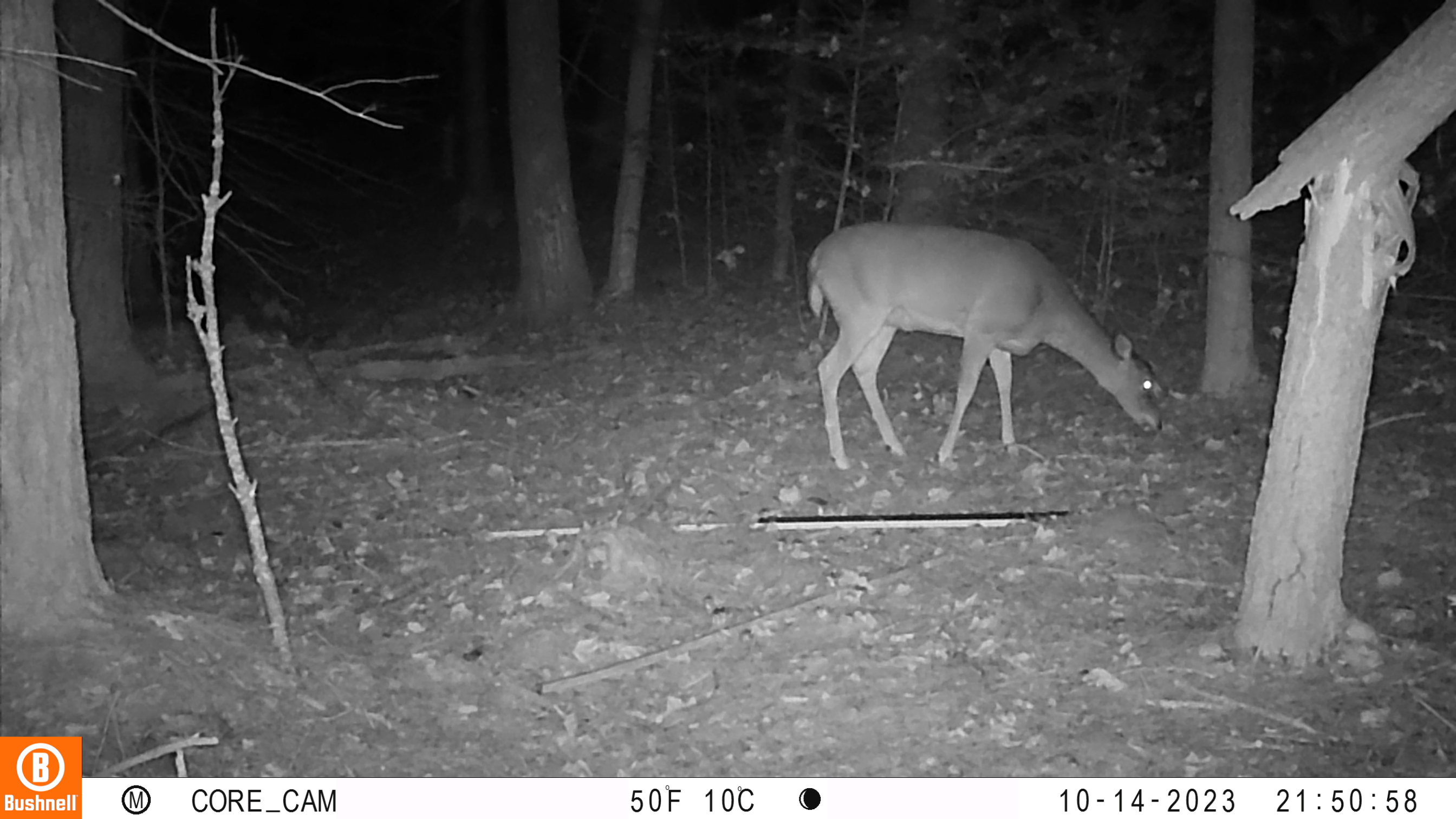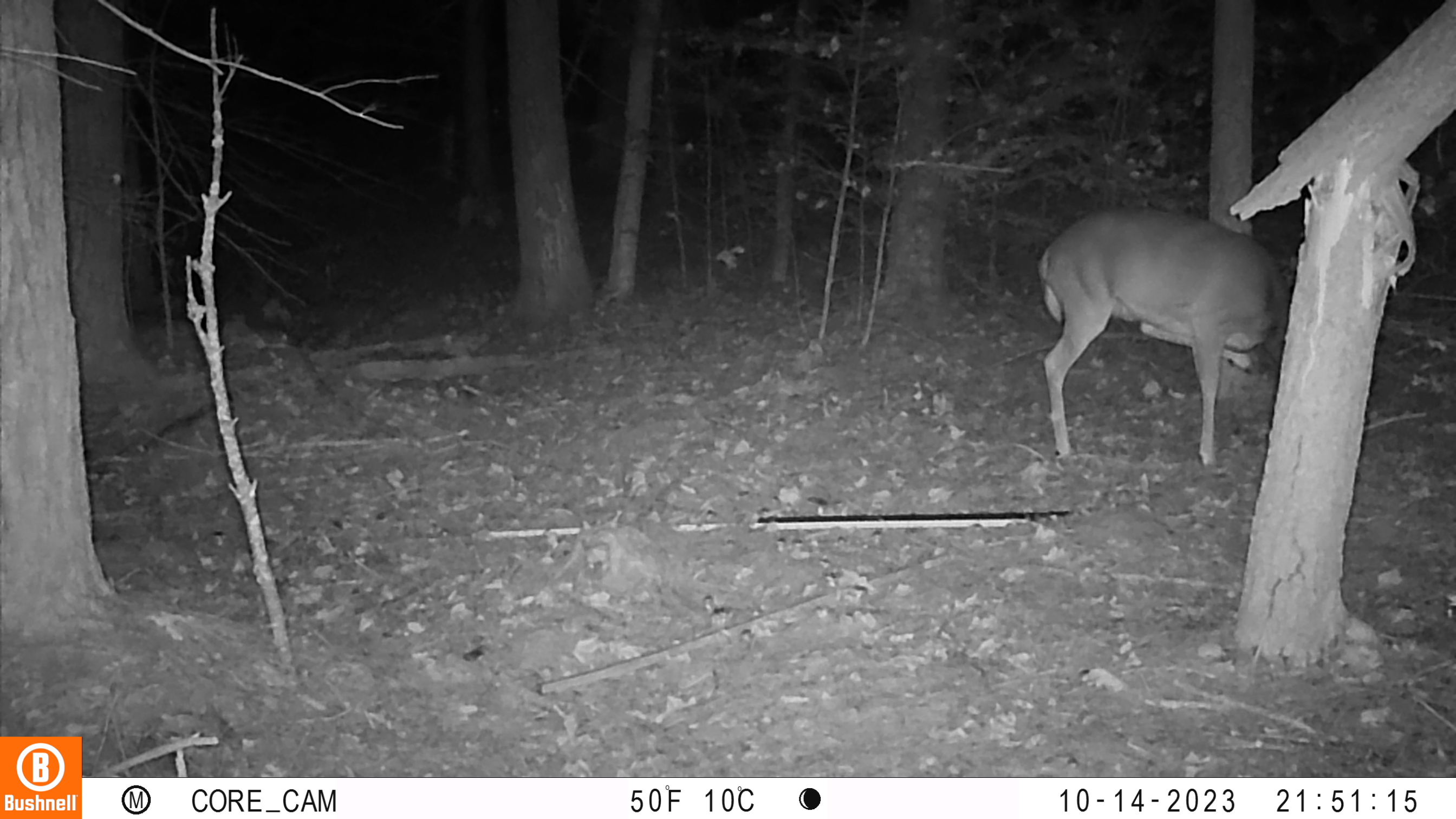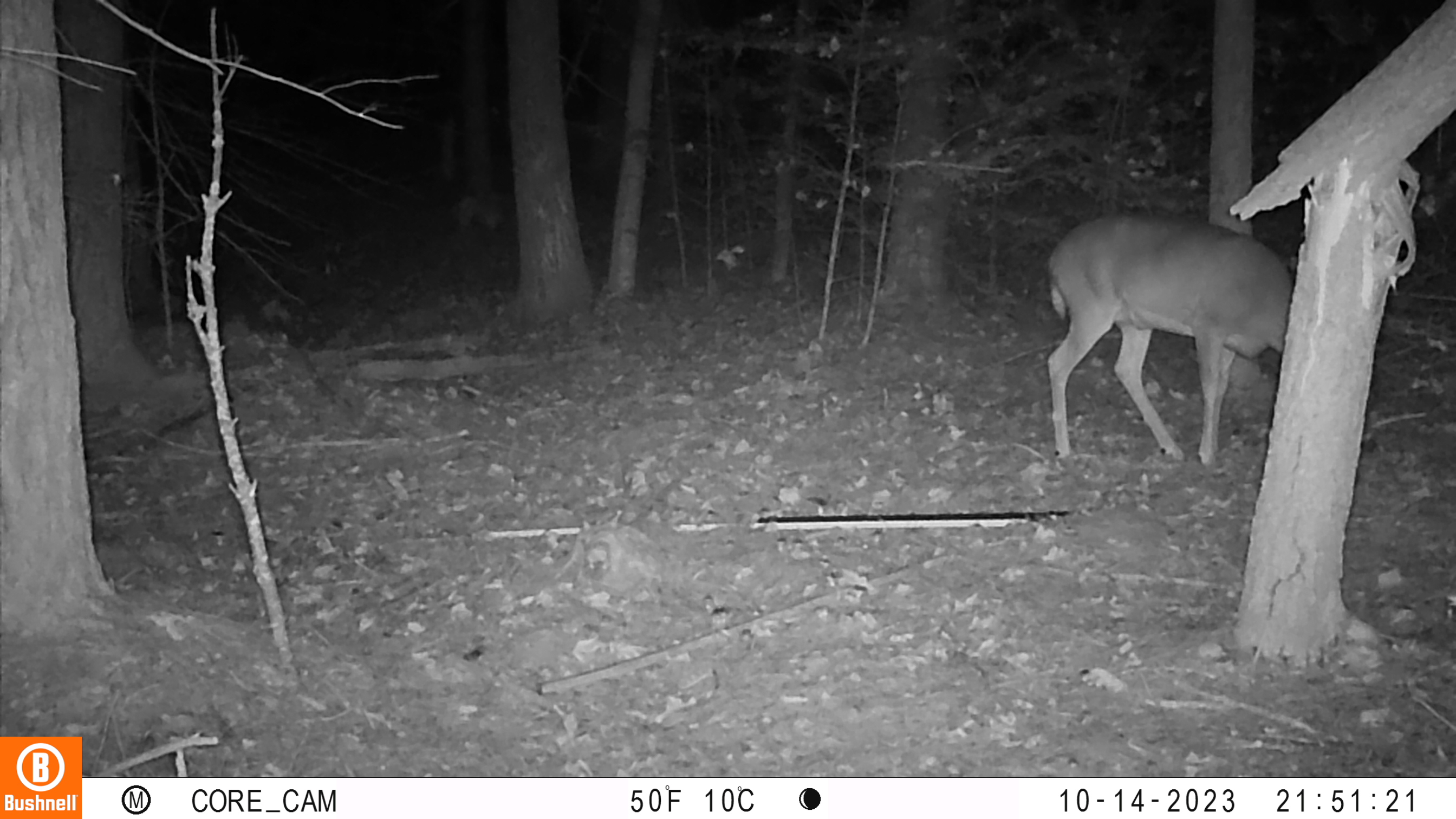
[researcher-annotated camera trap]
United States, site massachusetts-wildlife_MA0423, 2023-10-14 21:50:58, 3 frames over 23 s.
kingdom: Animalia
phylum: Chordata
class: Mammalia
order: Artiodactyla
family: Cervidae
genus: Odocoileus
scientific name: Odocoileus virginianus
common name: white-tailed deer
White-tailed deer (Odocoileus virginianus).